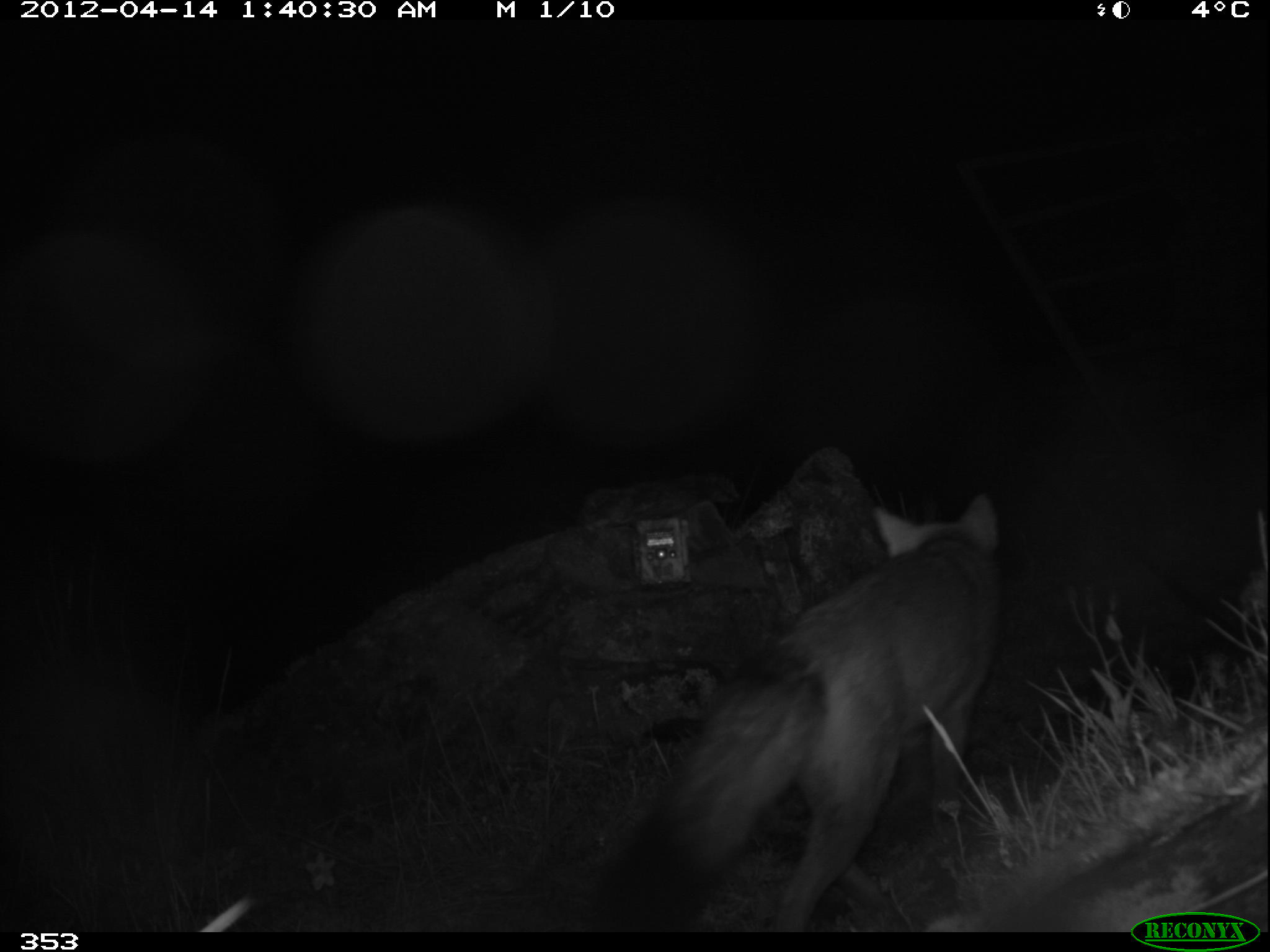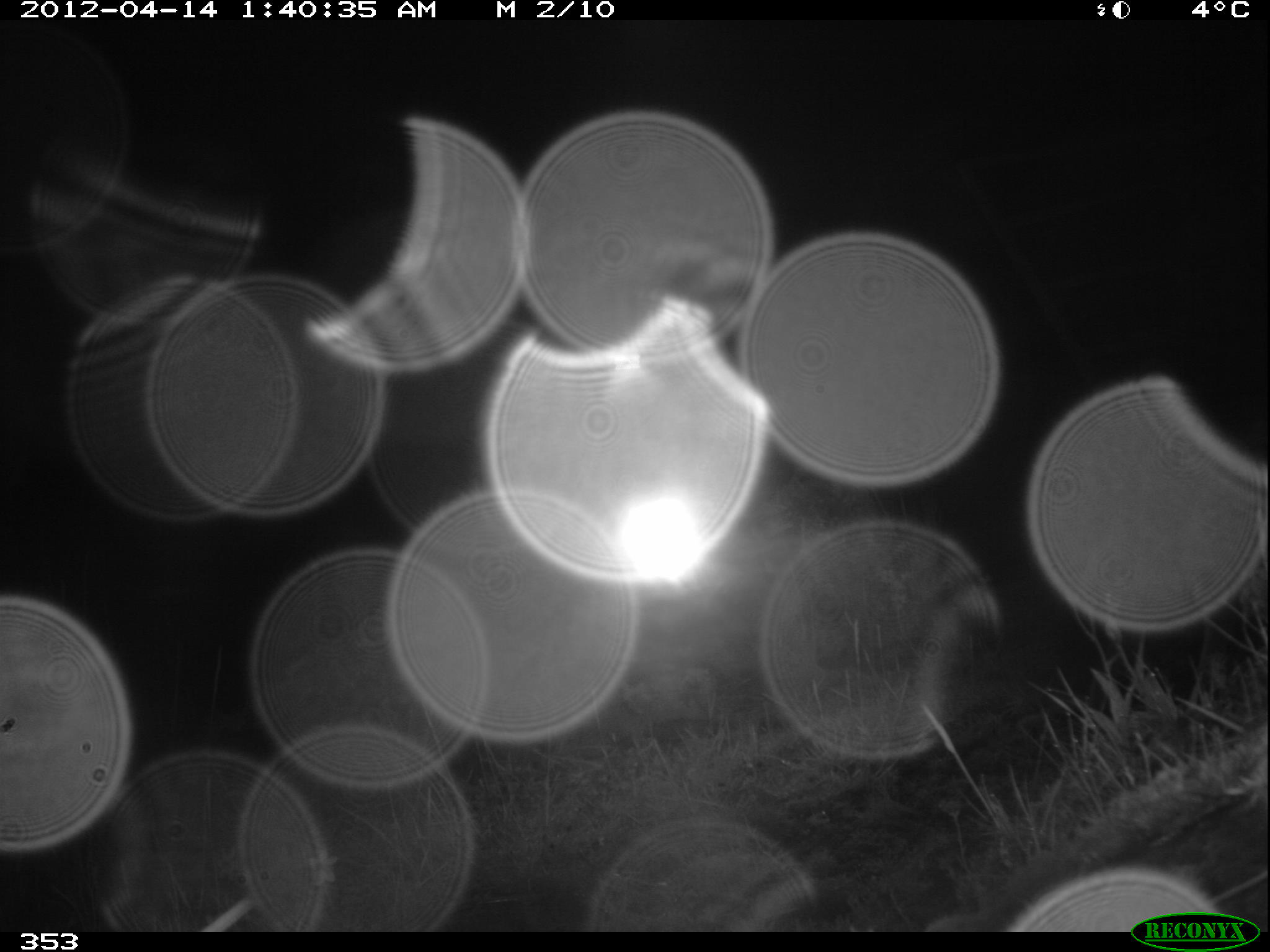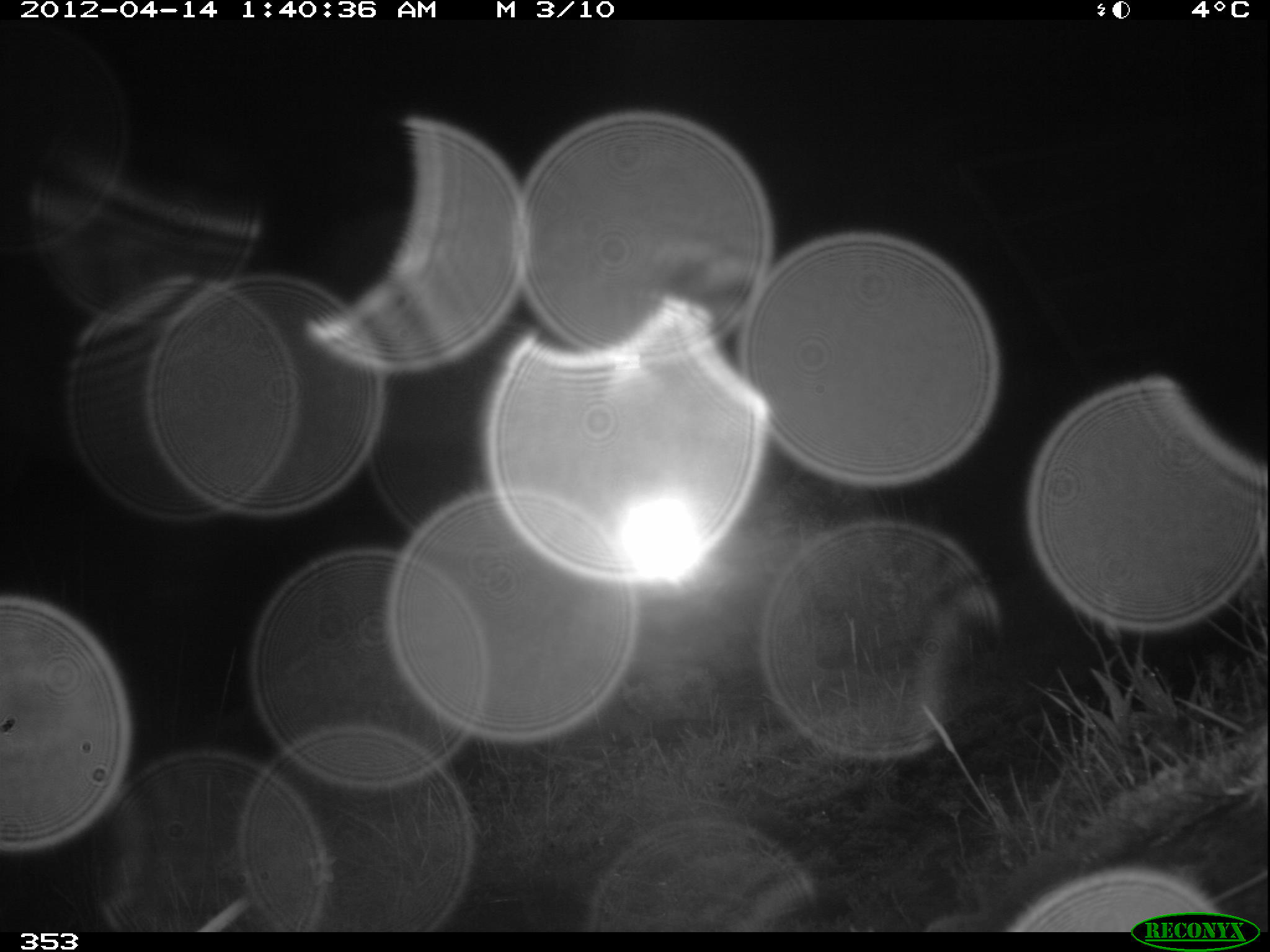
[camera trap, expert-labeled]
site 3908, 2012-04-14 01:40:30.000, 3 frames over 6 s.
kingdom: Animalia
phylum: Chordata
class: Mammalia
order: Carnivora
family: Canidae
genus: Lycalopex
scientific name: Lycalopex culpaeus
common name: culpeo